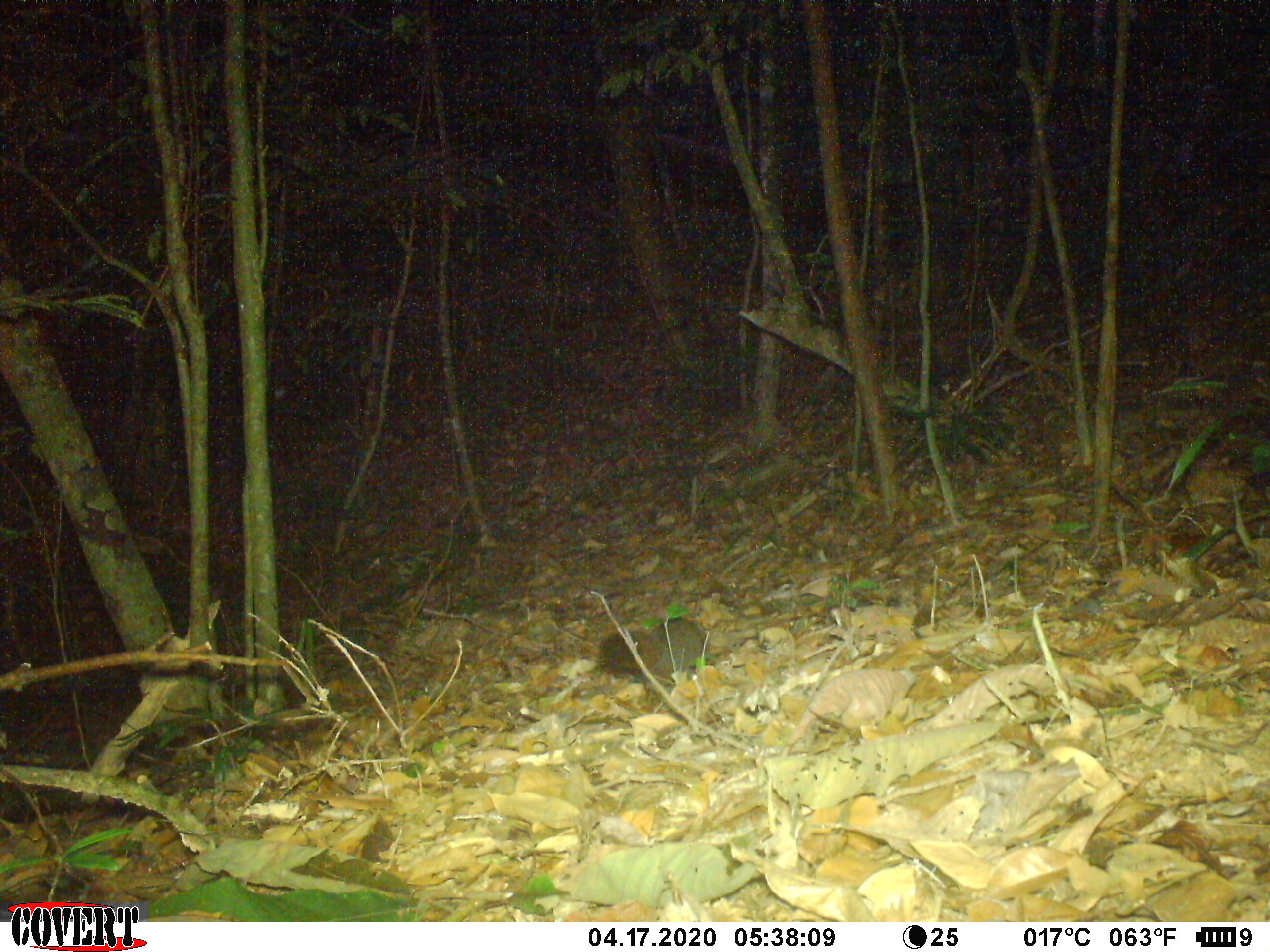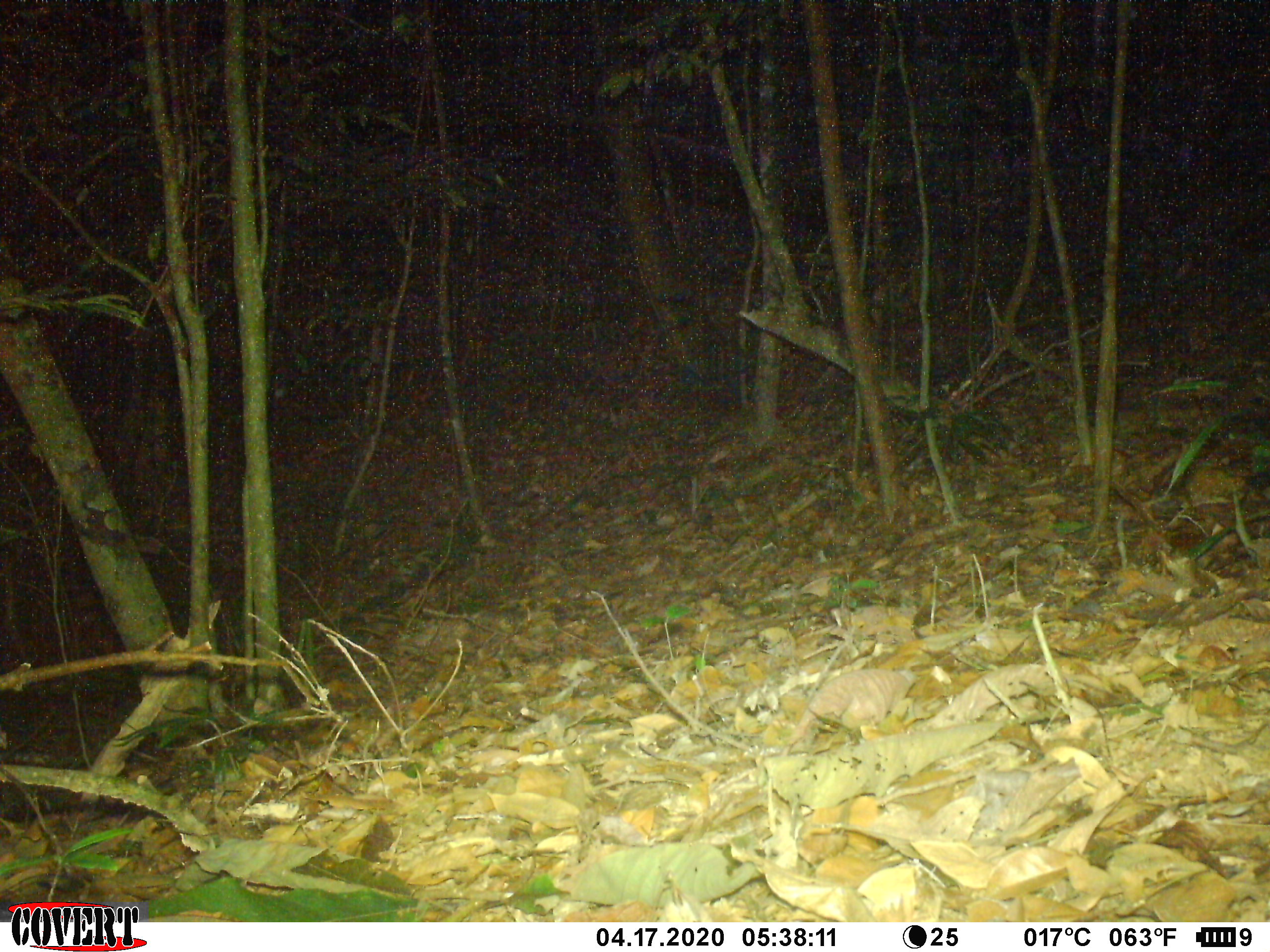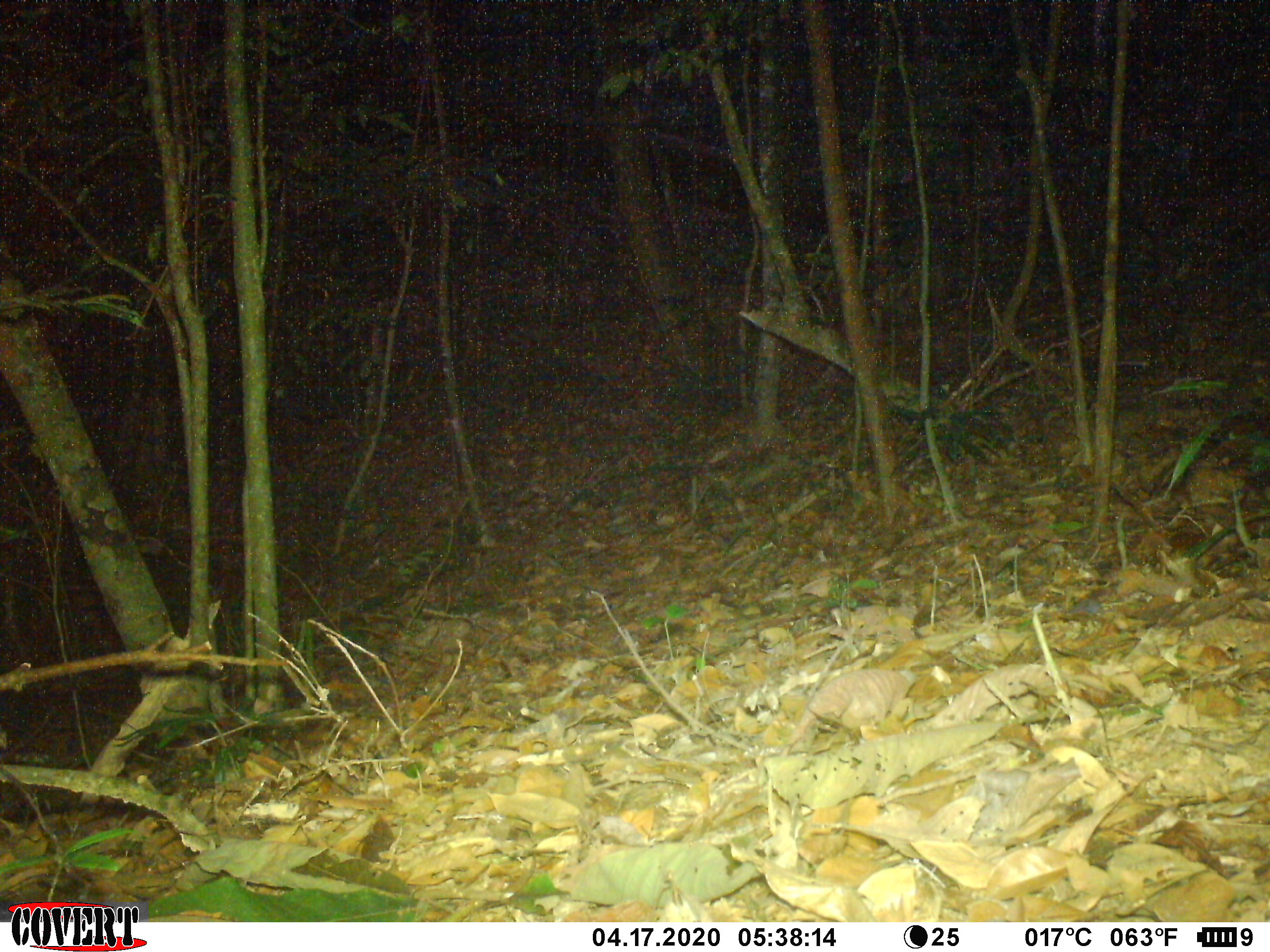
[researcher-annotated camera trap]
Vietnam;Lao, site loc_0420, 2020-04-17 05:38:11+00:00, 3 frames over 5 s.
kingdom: Animalia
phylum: Chordata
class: Mammalia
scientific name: Mammalia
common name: mammal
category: unidentified small mammal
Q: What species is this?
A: Unidentified small mammal (mammal) (Mammalia).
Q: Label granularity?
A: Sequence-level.